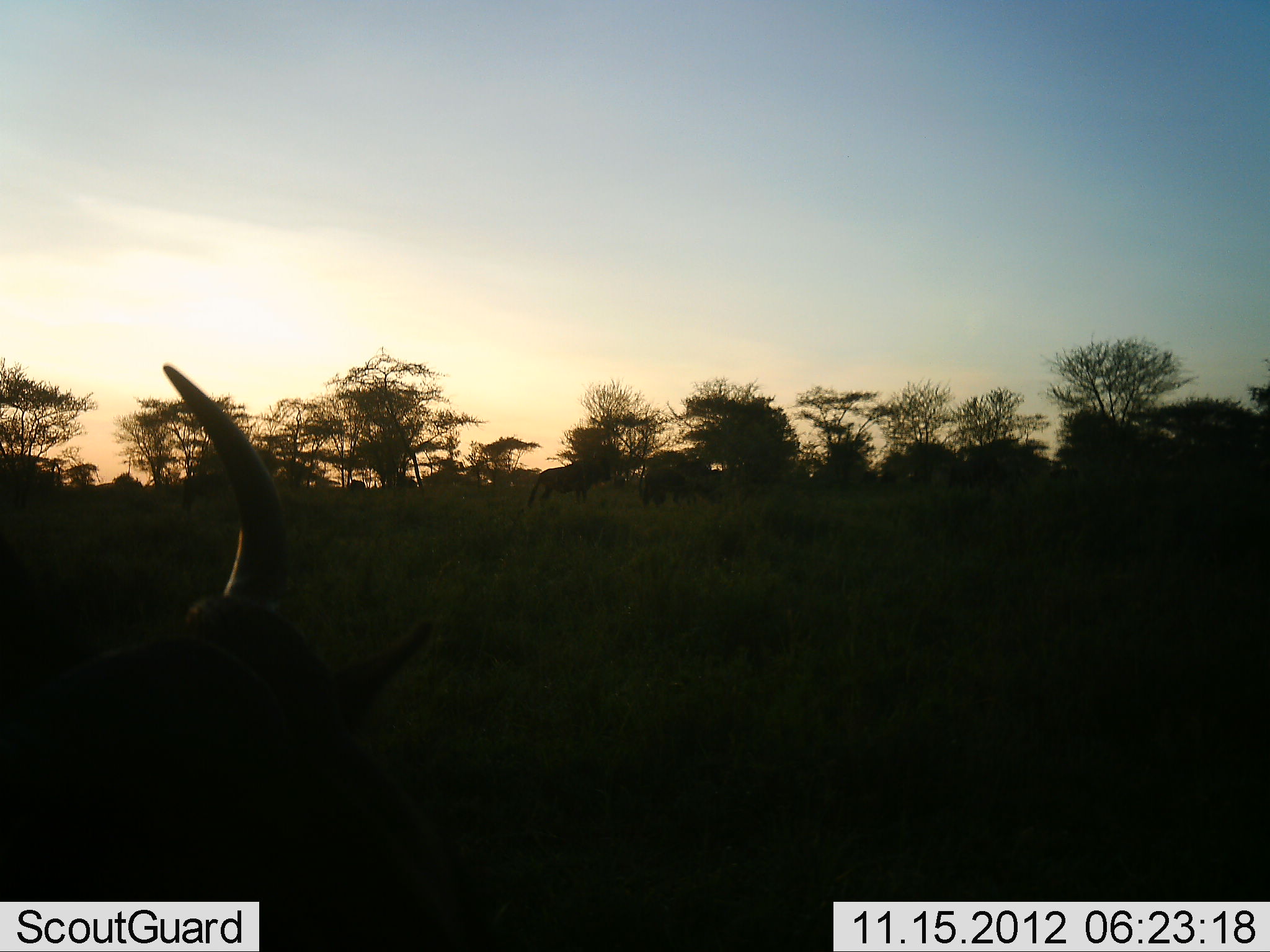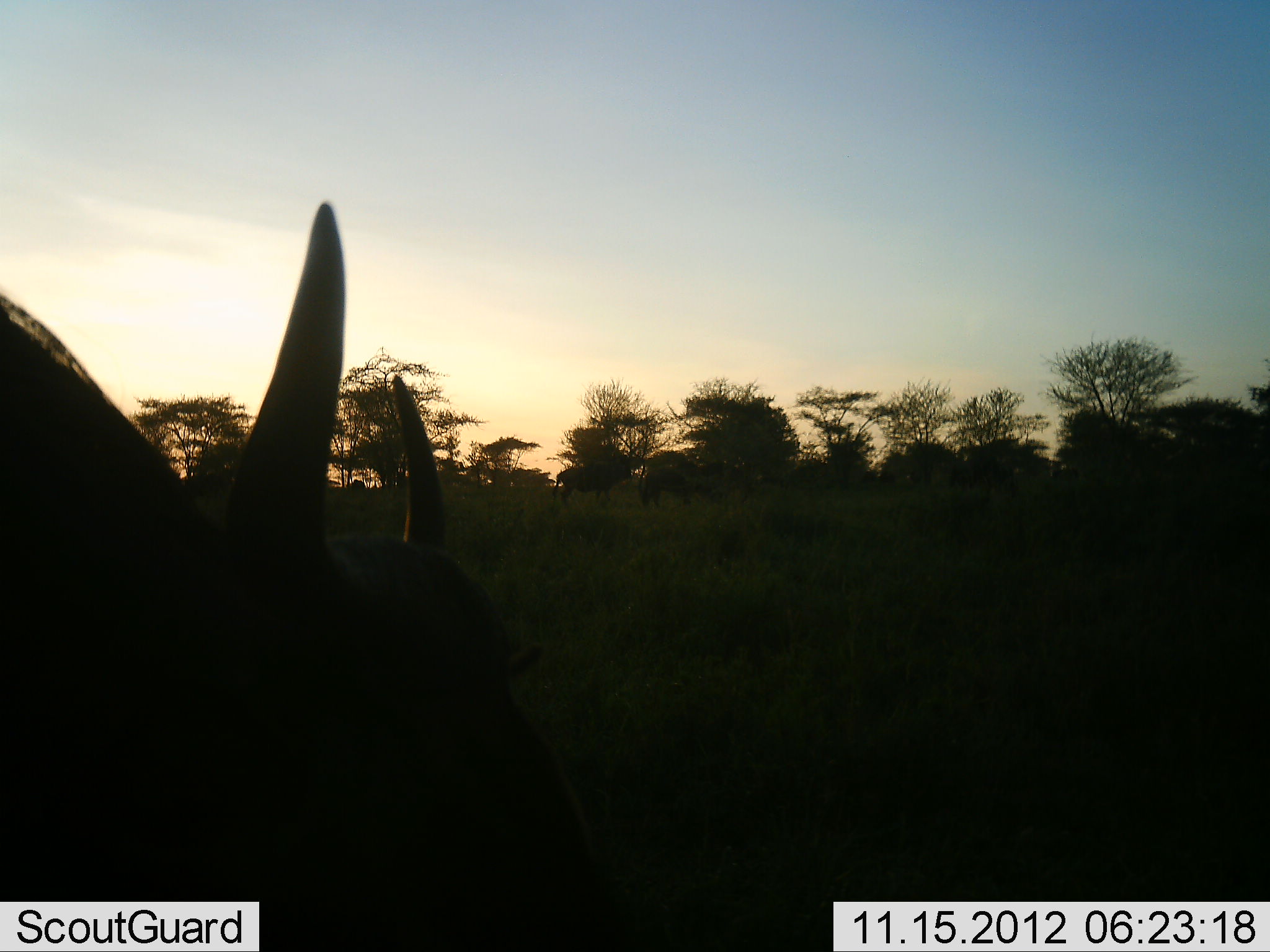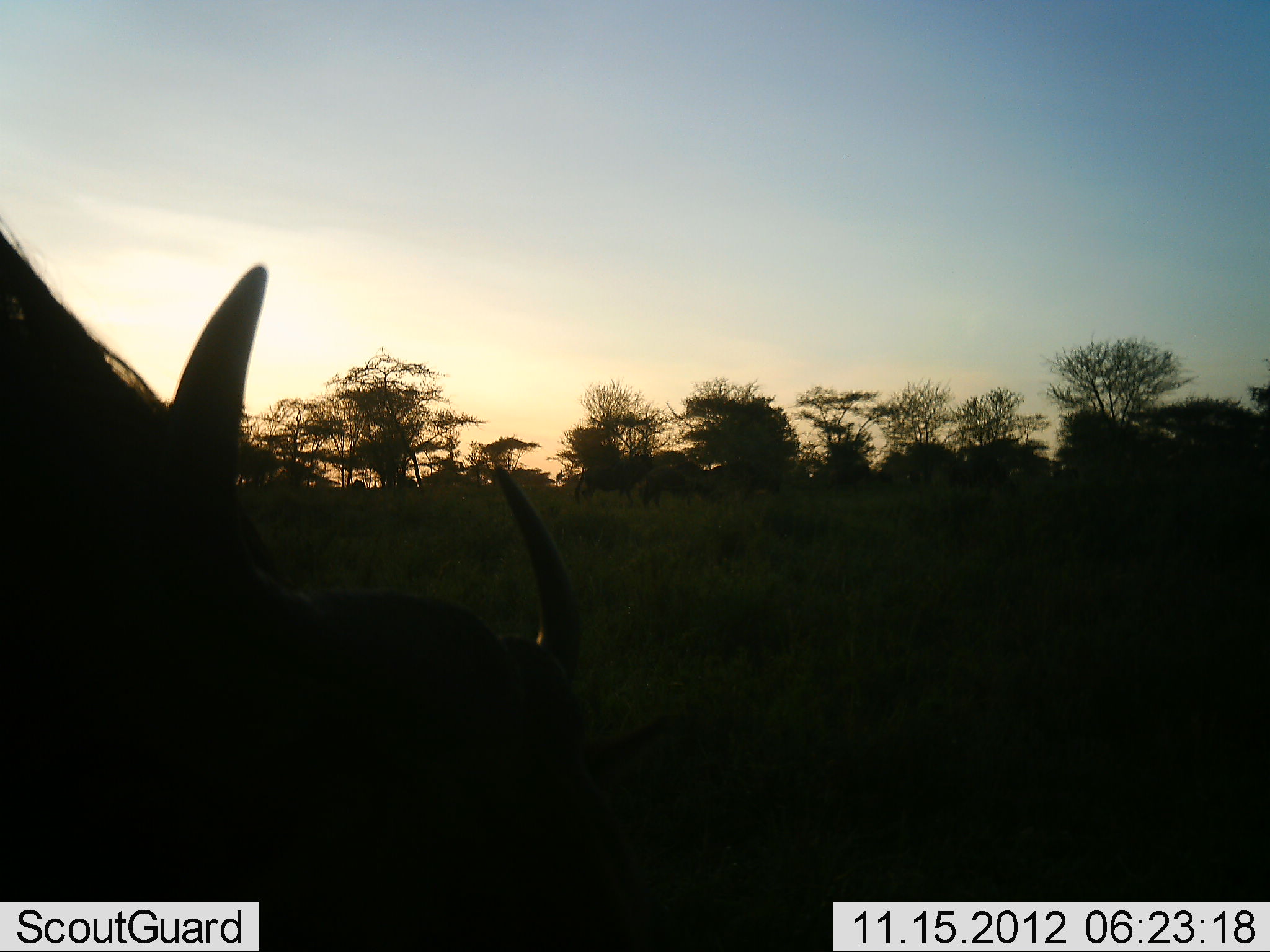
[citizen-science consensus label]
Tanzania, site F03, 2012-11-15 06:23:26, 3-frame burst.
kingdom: Animalia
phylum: Chordata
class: Mammalia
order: Artiodactyla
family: Bovidae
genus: Connochaetes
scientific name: Connochaetes taurinus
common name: blue wildebeest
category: wildebeest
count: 5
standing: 64%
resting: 0%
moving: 55%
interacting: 0%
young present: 0%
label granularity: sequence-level